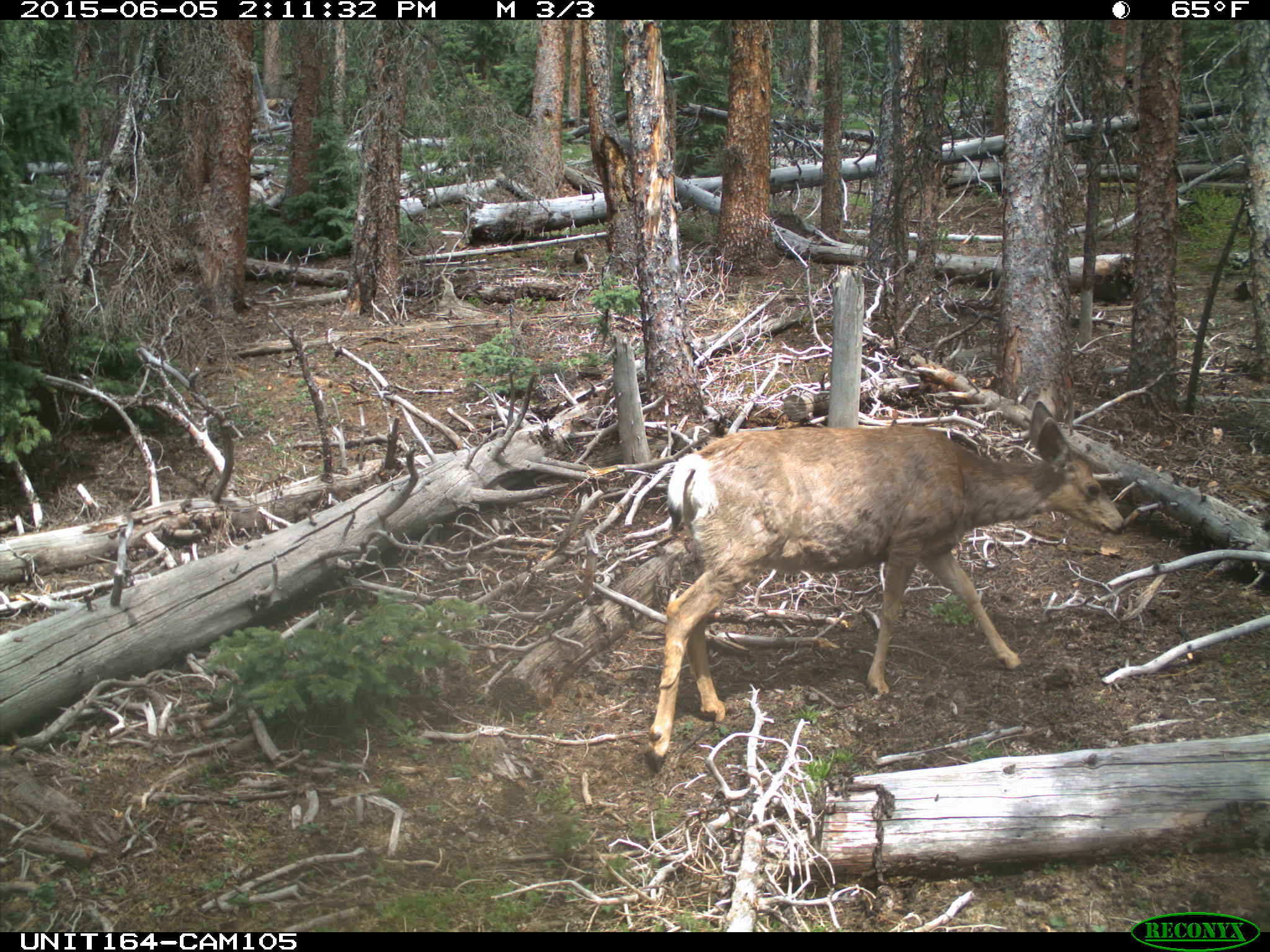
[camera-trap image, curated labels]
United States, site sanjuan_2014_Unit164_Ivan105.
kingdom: Animalia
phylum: Chordata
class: Mammalia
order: Artiodactyla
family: Cervidae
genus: Odocoileus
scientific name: Odocoileus hemionus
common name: mule deer